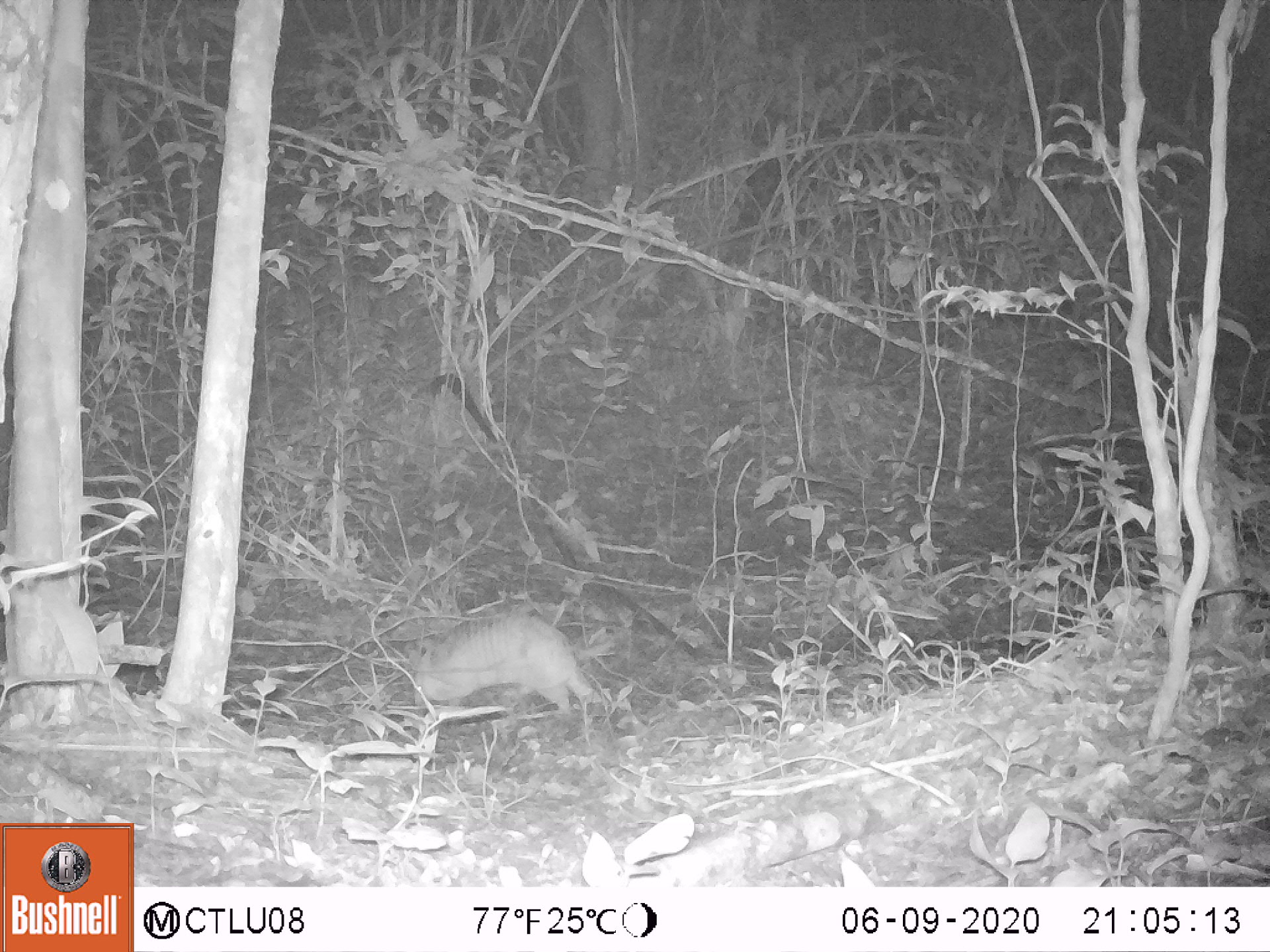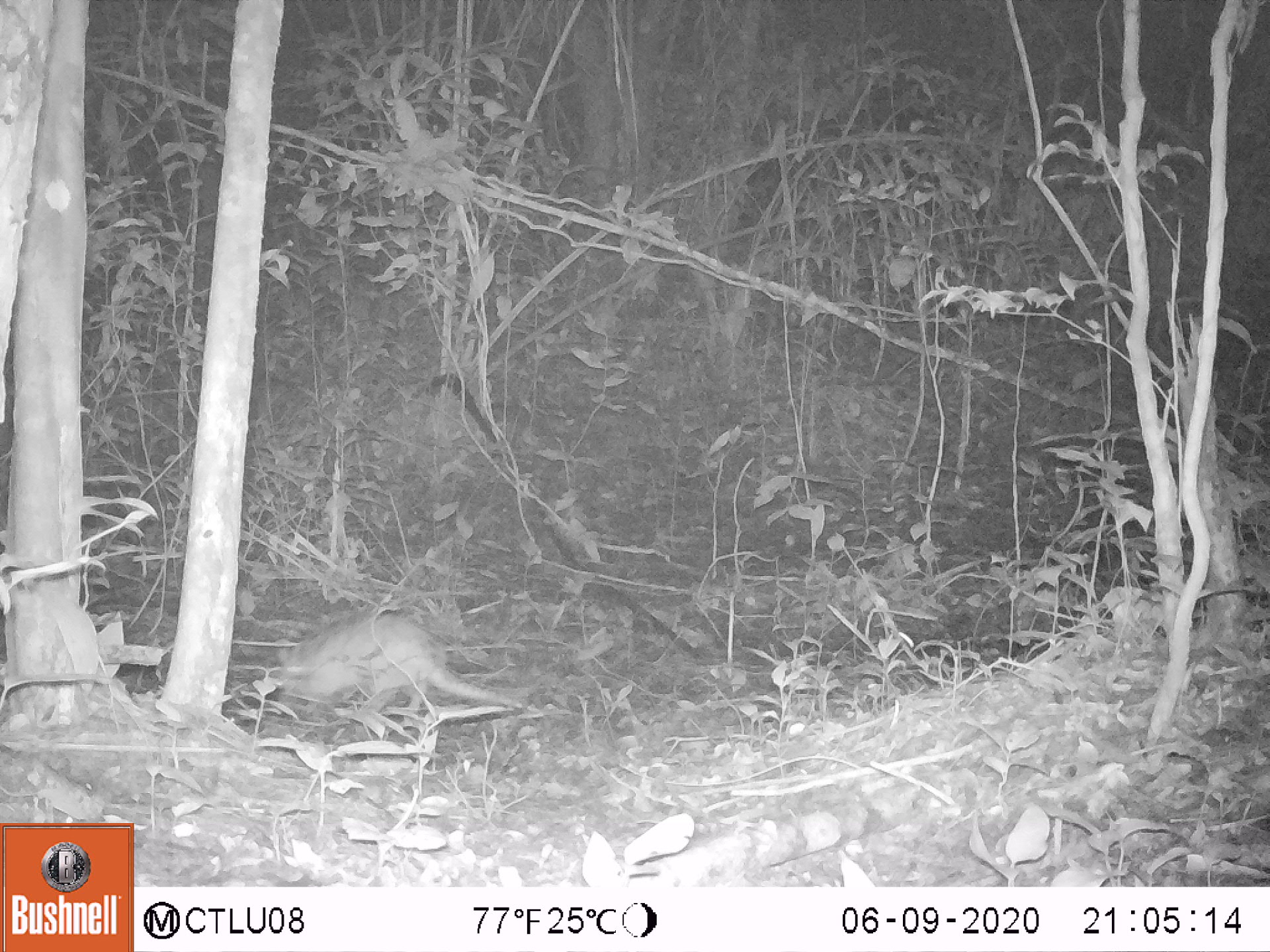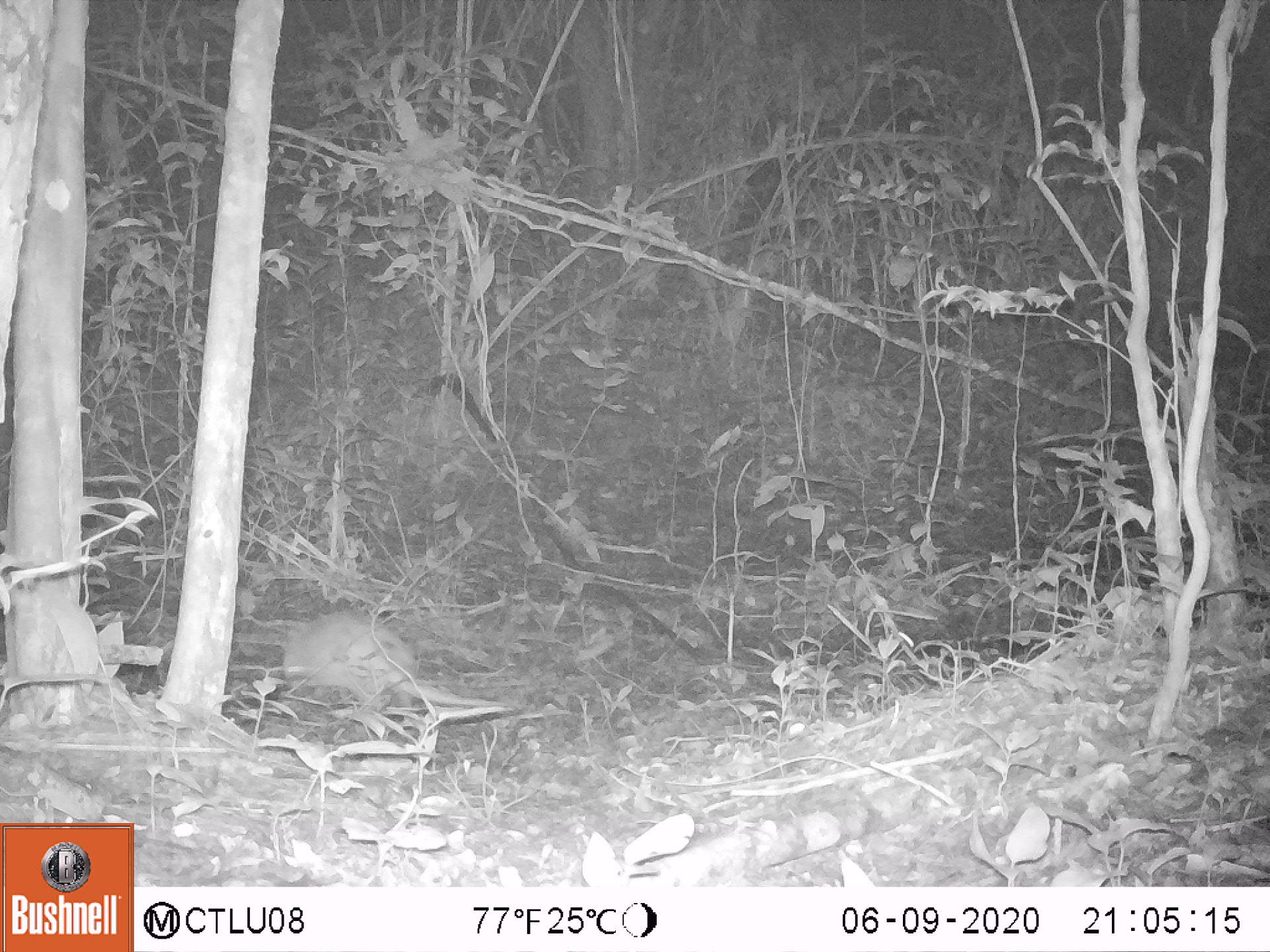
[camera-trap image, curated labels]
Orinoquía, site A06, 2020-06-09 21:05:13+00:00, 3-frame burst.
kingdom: Animalia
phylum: Chordata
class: Mammalia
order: Cingulata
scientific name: Cingulata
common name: armadillo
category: unknown armadillo